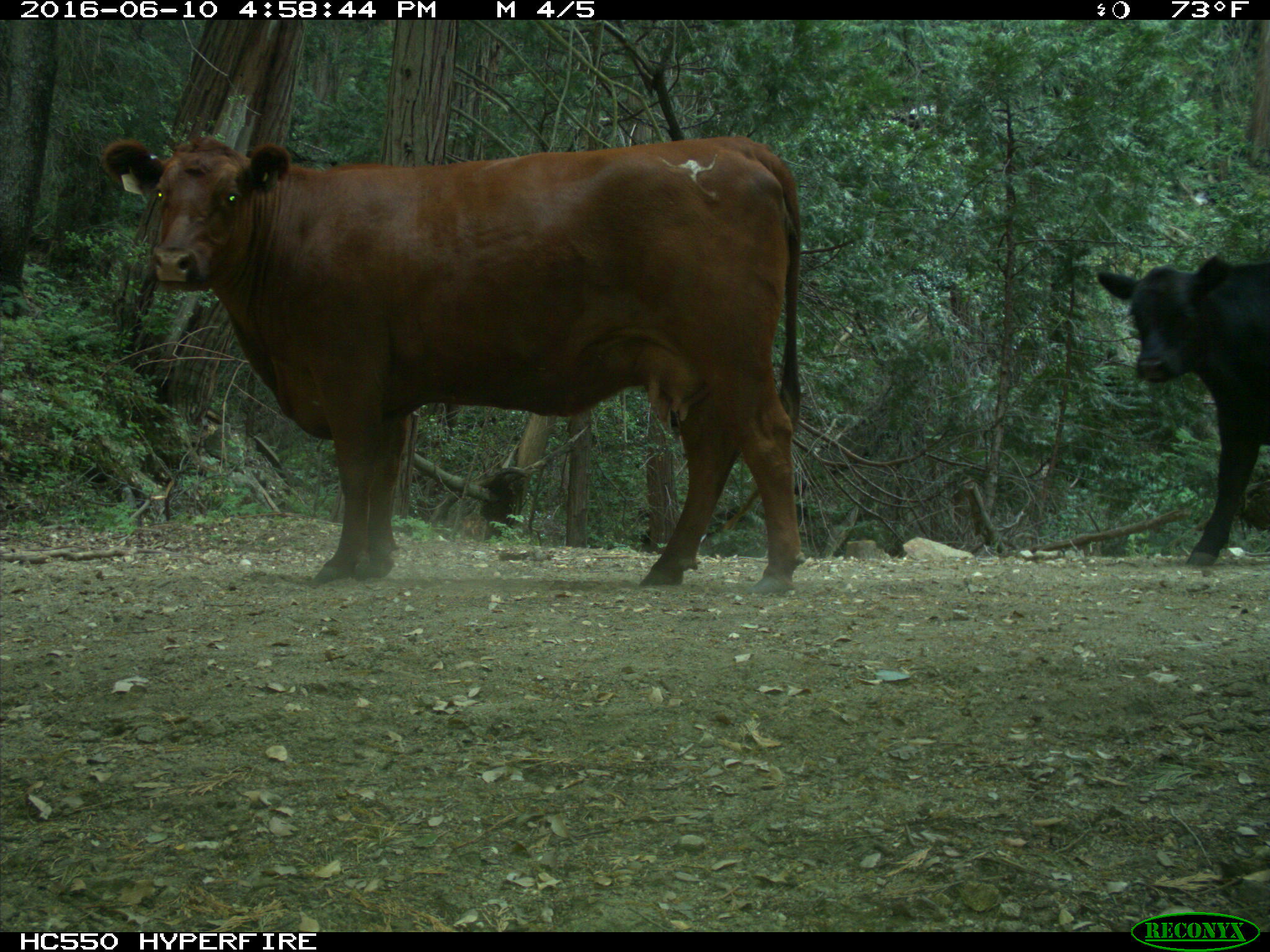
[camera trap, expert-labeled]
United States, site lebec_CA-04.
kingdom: Animalia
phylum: Chordata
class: Mammalia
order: Artiodactyla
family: Bovidae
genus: Bos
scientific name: Bos taurus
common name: domestic cow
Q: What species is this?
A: Bos taurus (domestic cow).